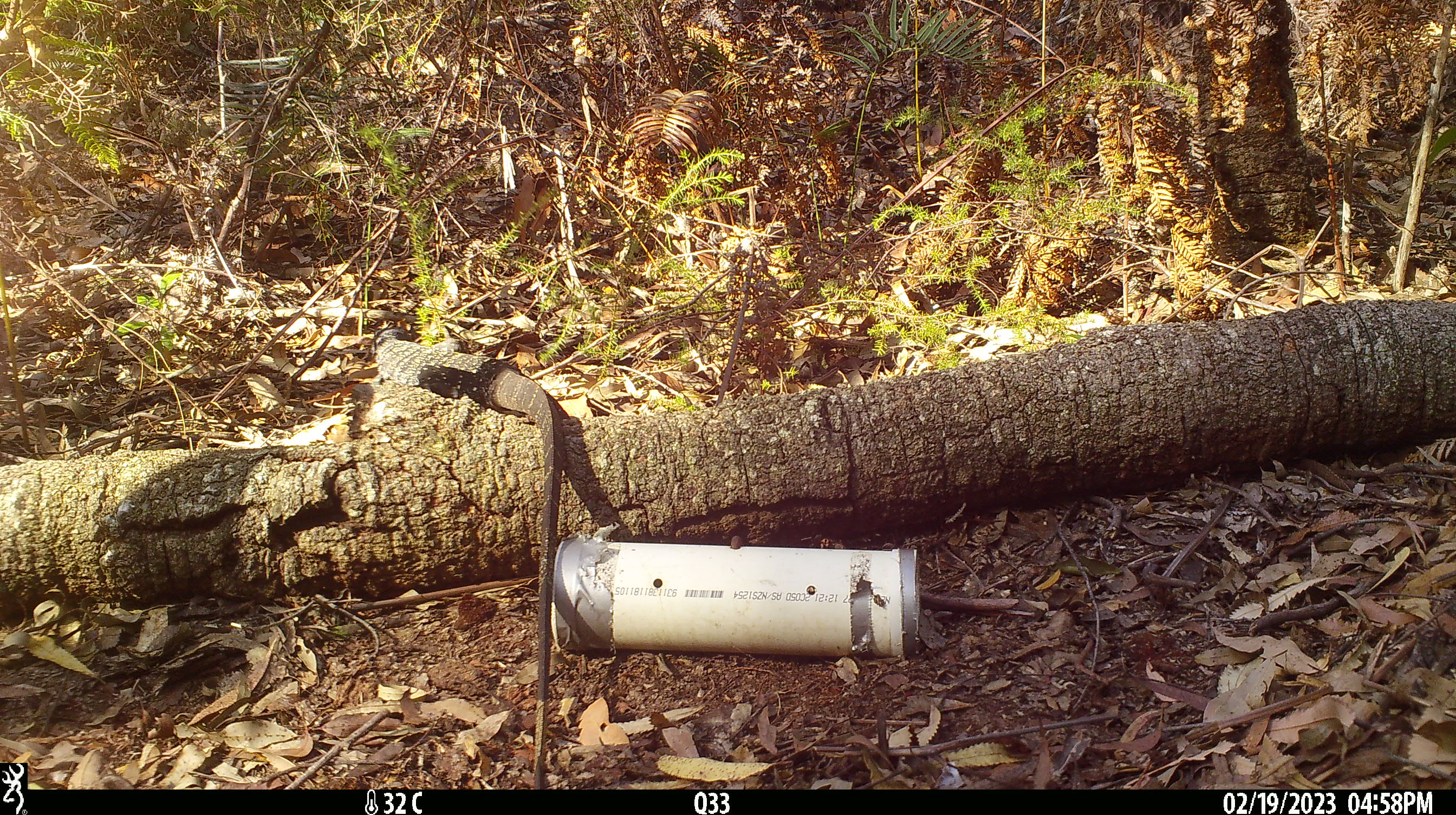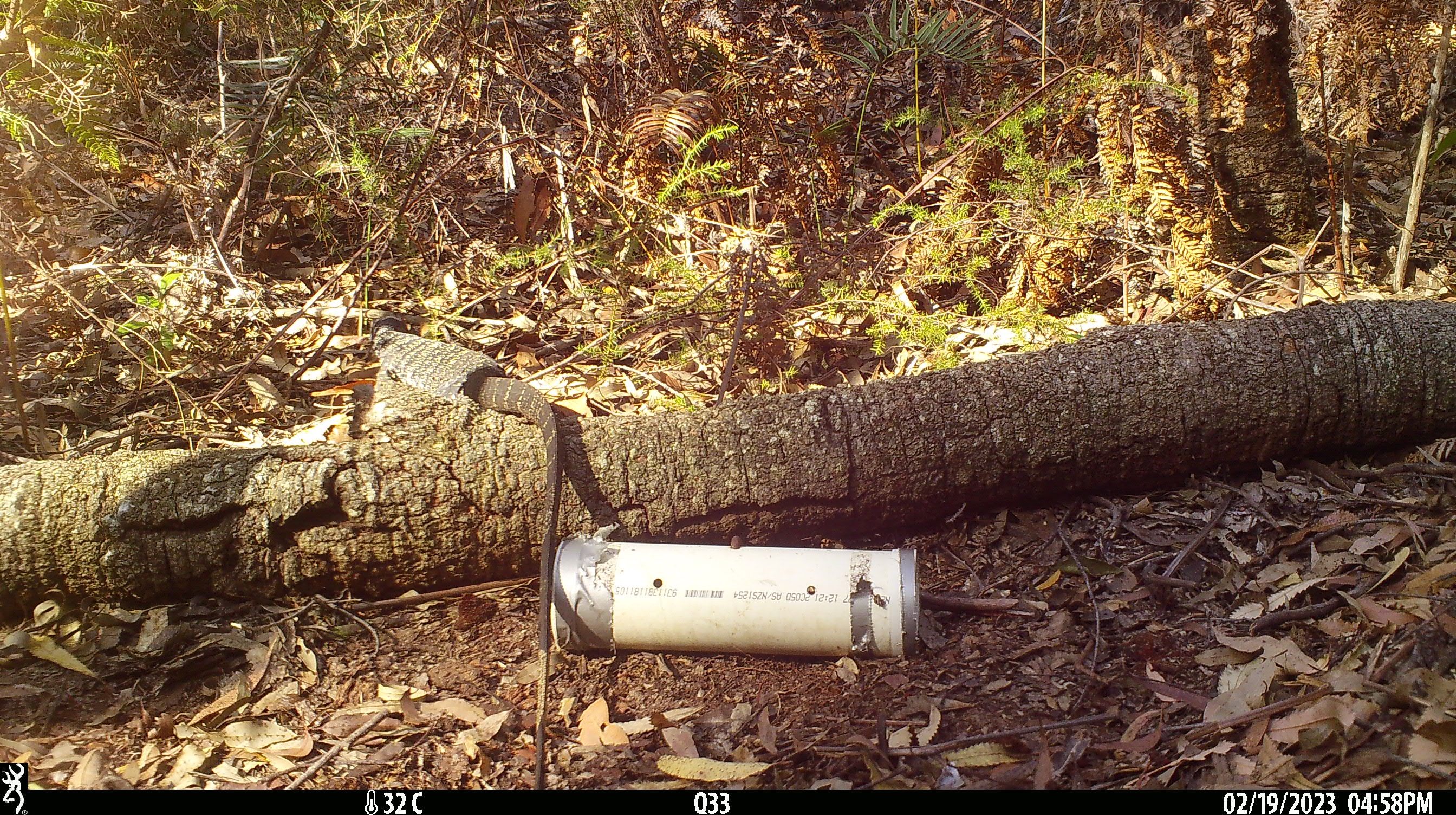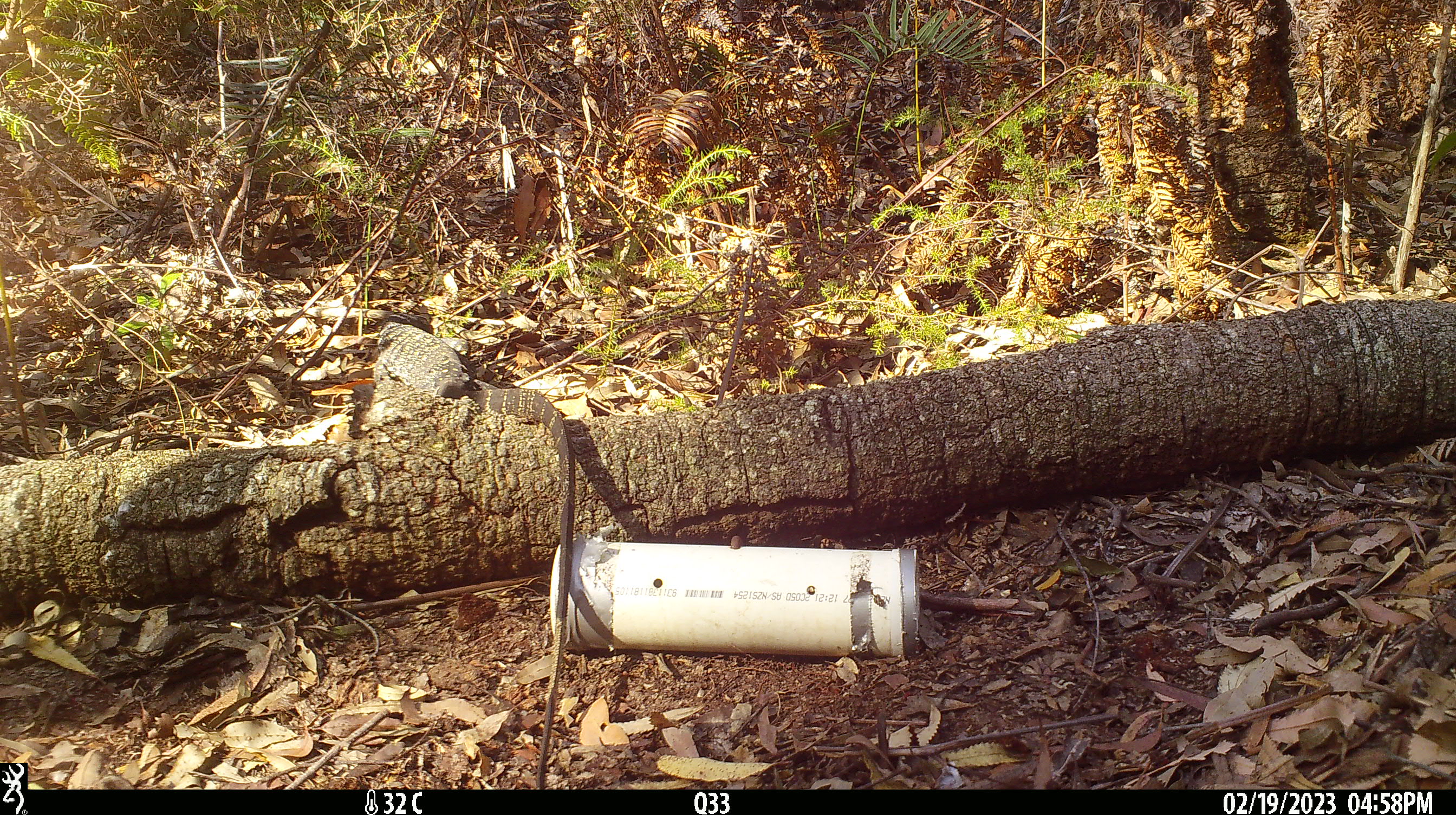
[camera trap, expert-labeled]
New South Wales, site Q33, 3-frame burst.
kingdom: Animalia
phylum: Chordata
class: Reptilia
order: Squamata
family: Varanidae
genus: Varanus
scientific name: Varanus varius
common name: lace monitor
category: goanna